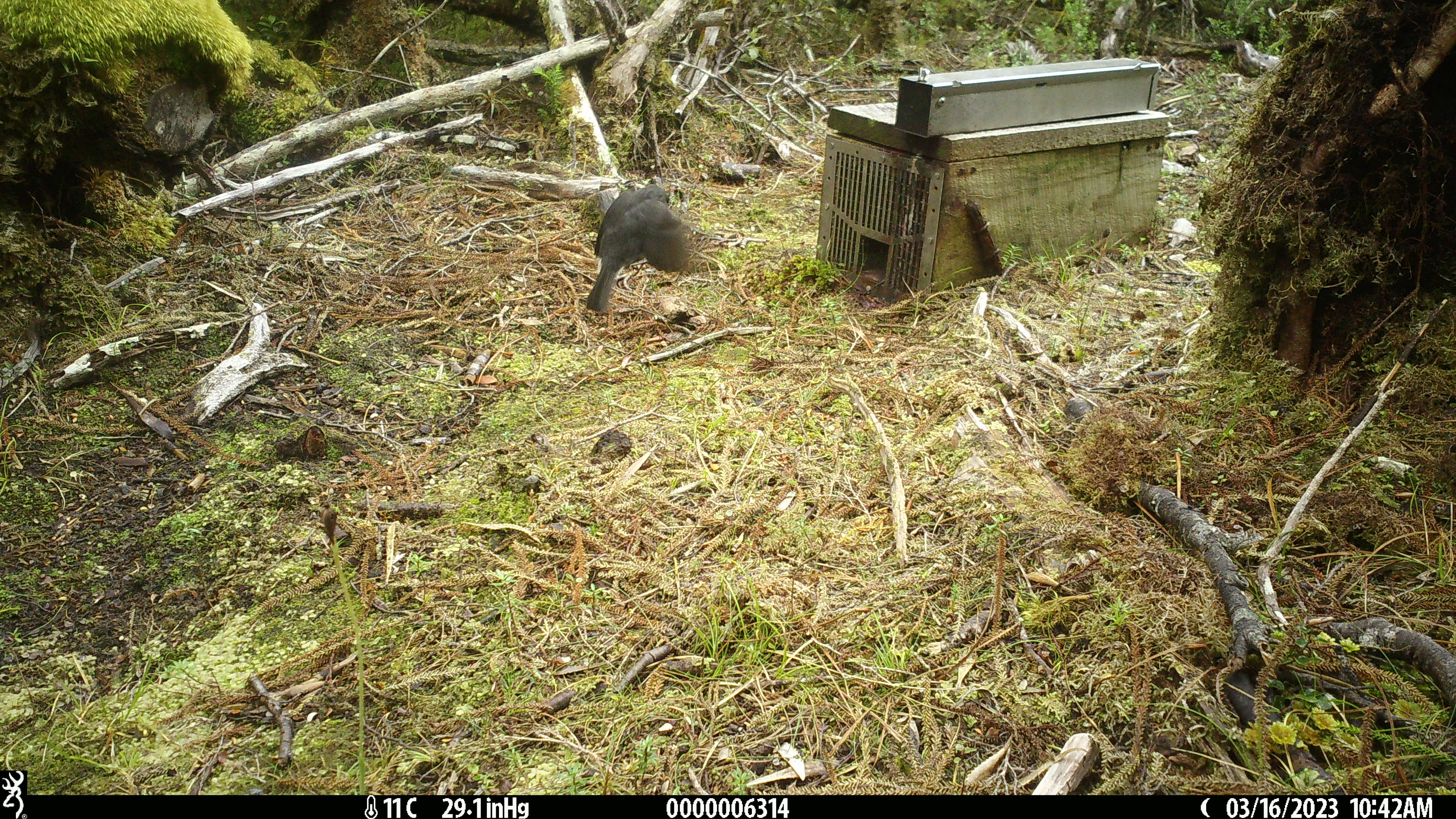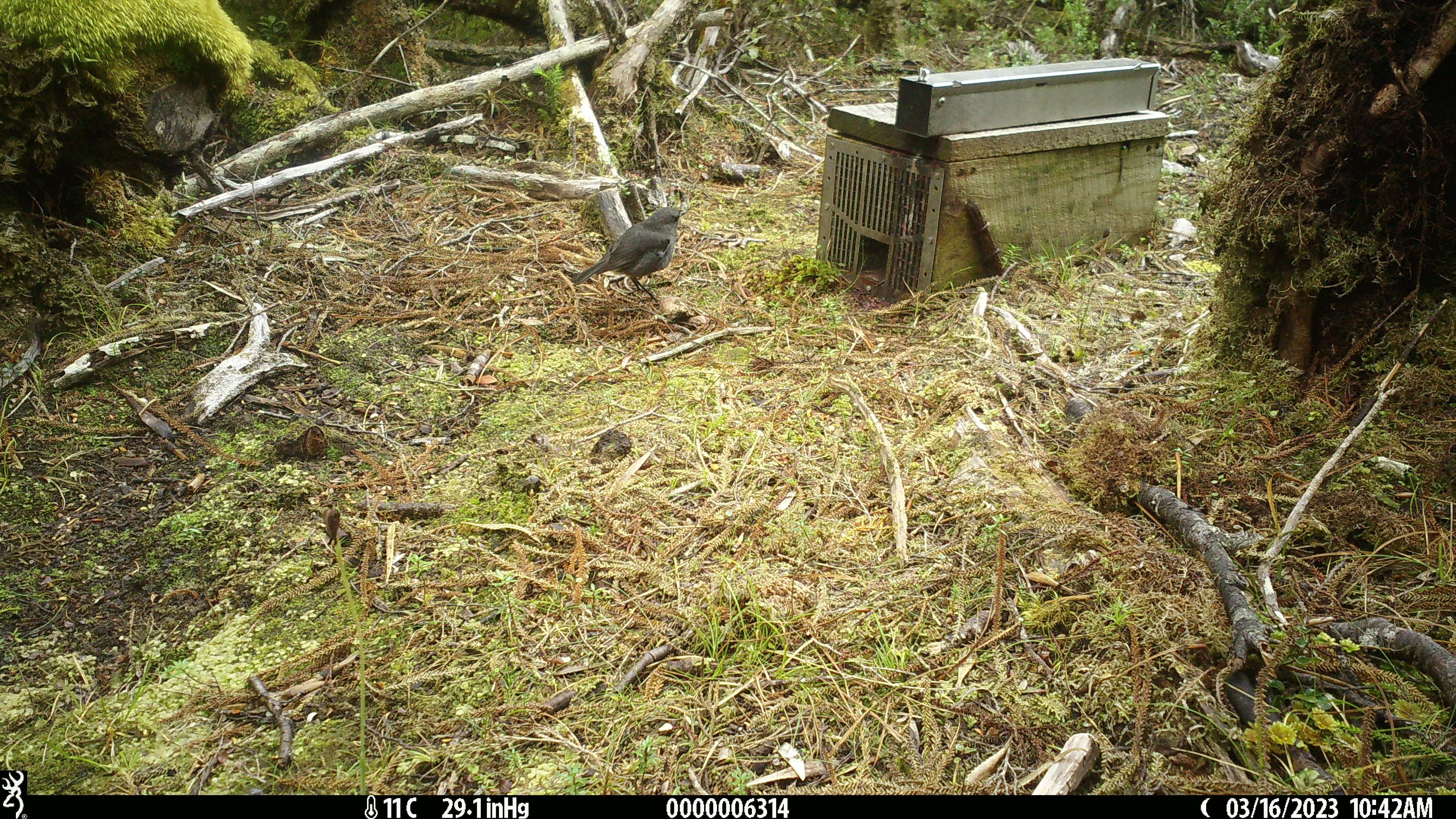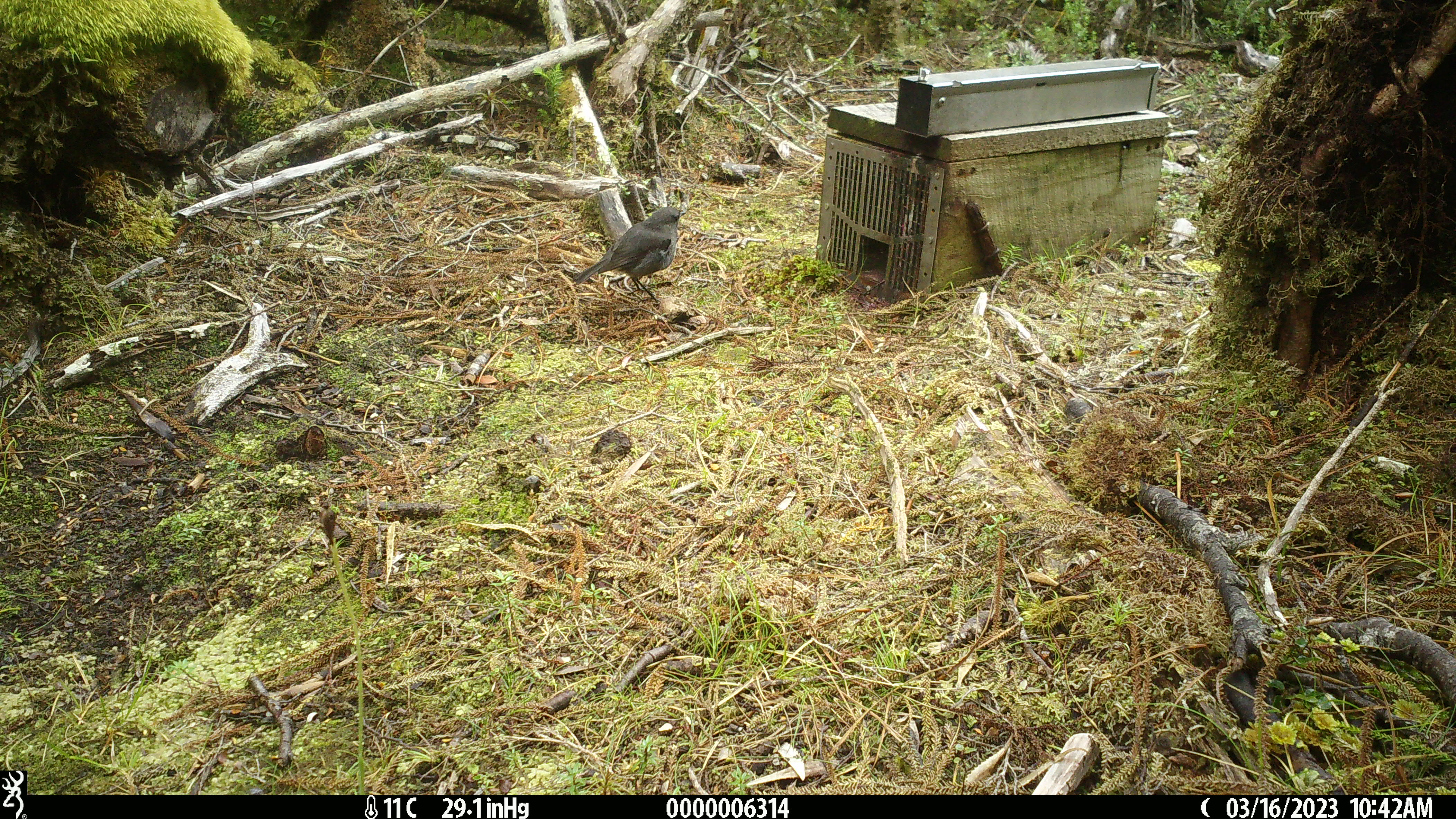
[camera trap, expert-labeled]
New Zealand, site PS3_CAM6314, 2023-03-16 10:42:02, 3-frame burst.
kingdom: Animalia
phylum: Chordata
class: Aves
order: Passeriformes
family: Petroicidae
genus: Petroica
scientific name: Petroica australis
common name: new zealand robin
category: robin